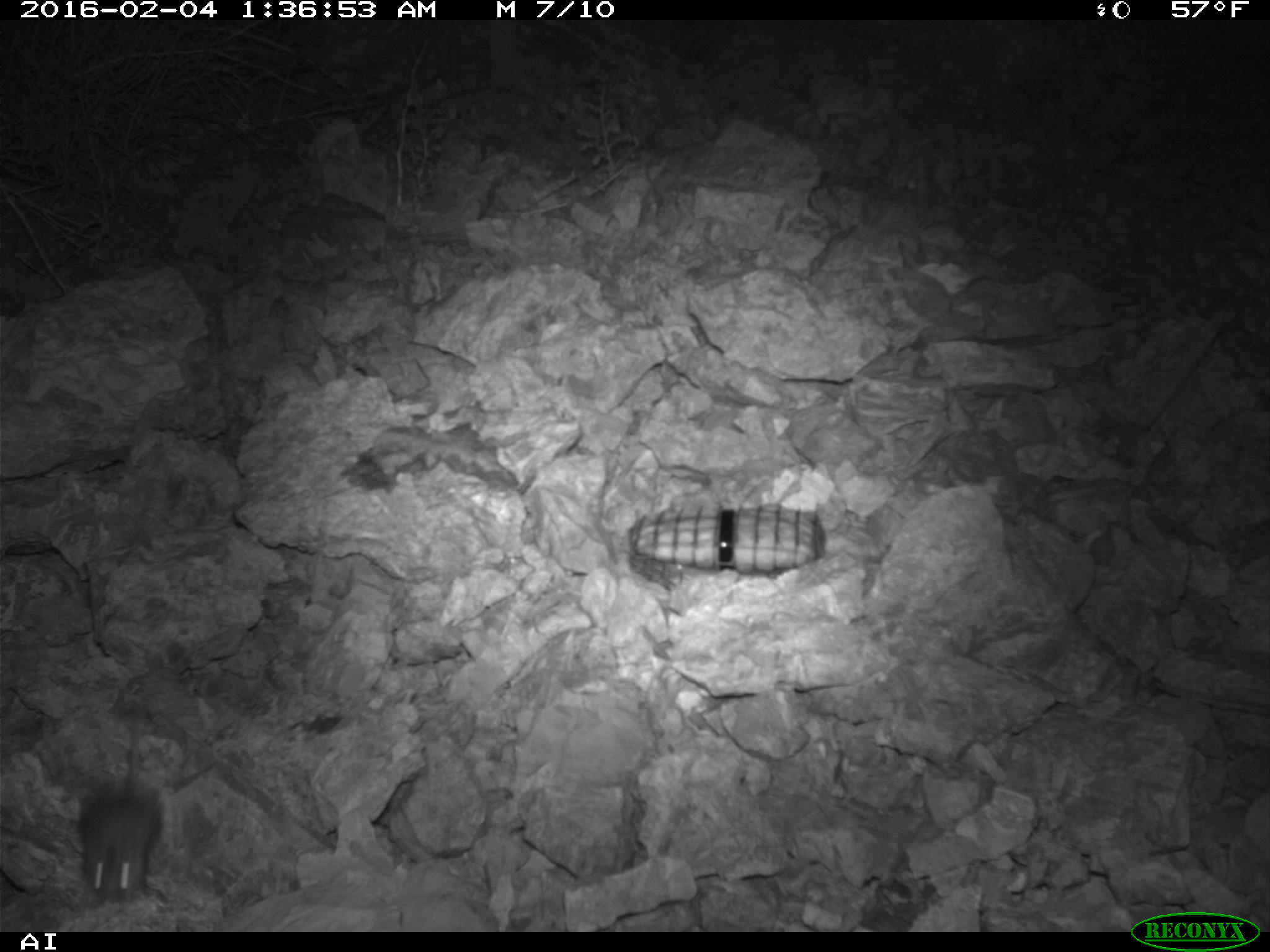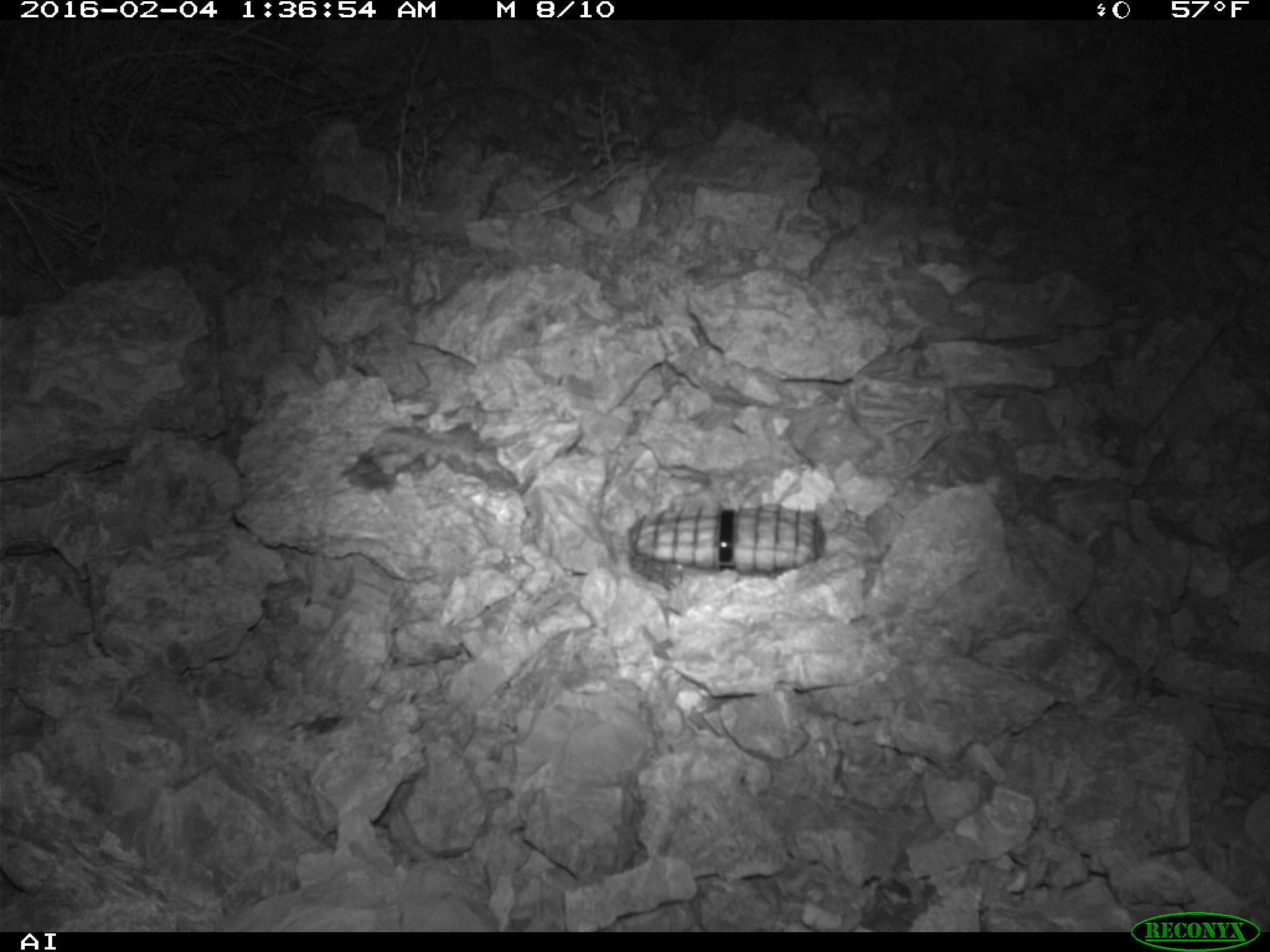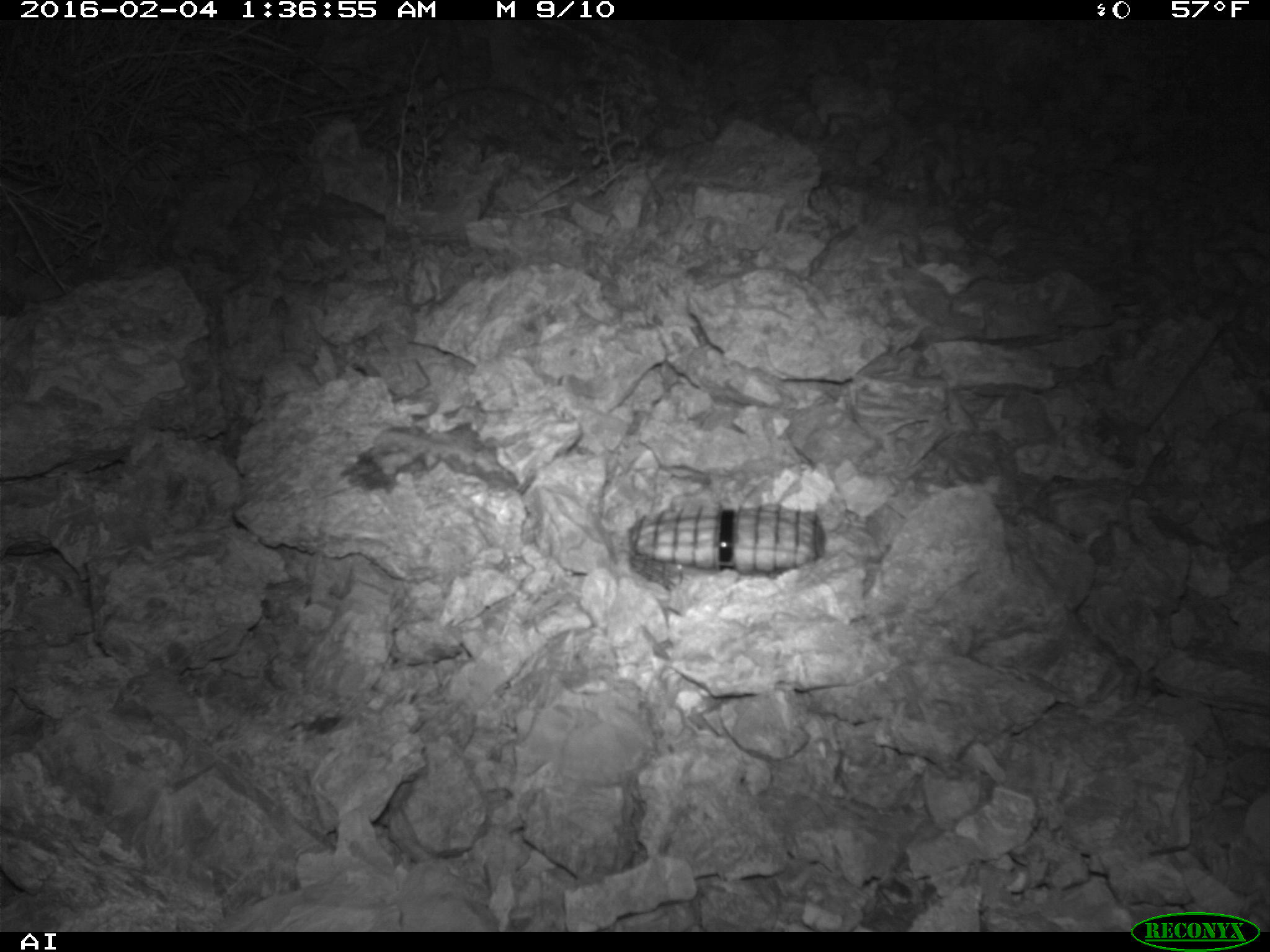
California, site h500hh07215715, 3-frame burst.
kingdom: Animalia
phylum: Chordata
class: Mammalia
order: Rodentia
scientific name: Rodentia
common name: rodent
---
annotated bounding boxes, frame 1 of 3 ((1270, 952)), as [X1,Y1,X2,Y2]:
rodent: [84,713,163,909]